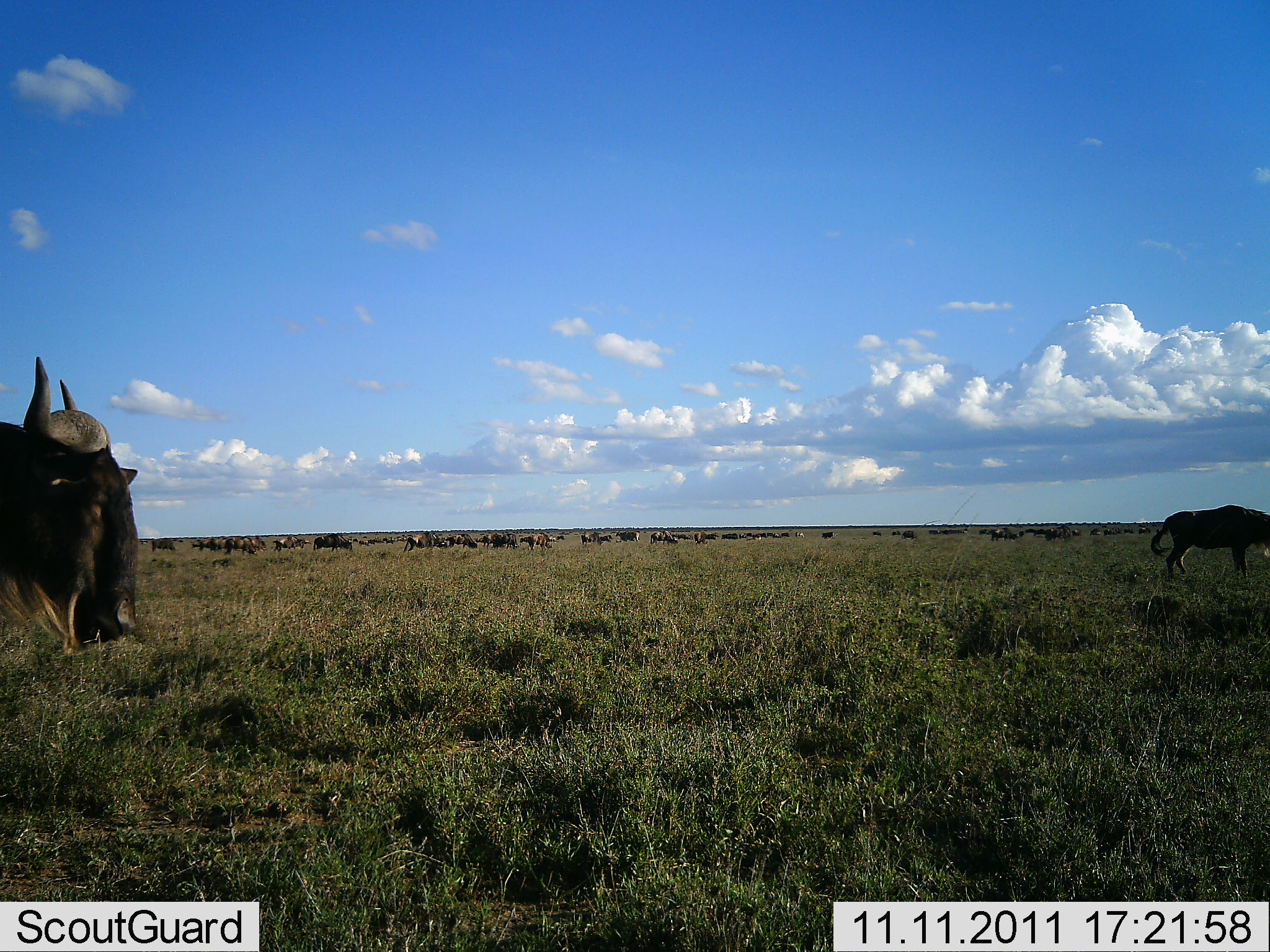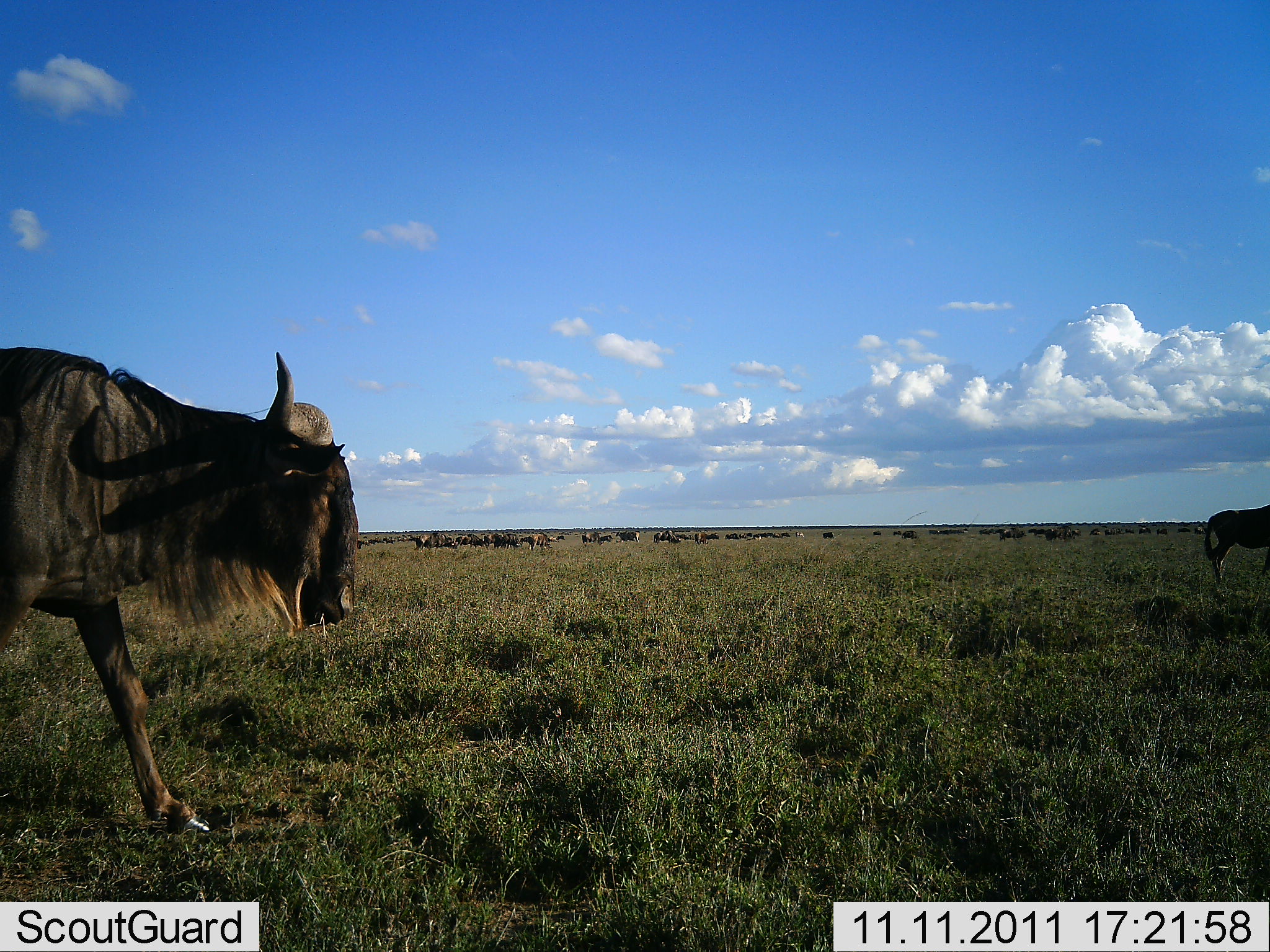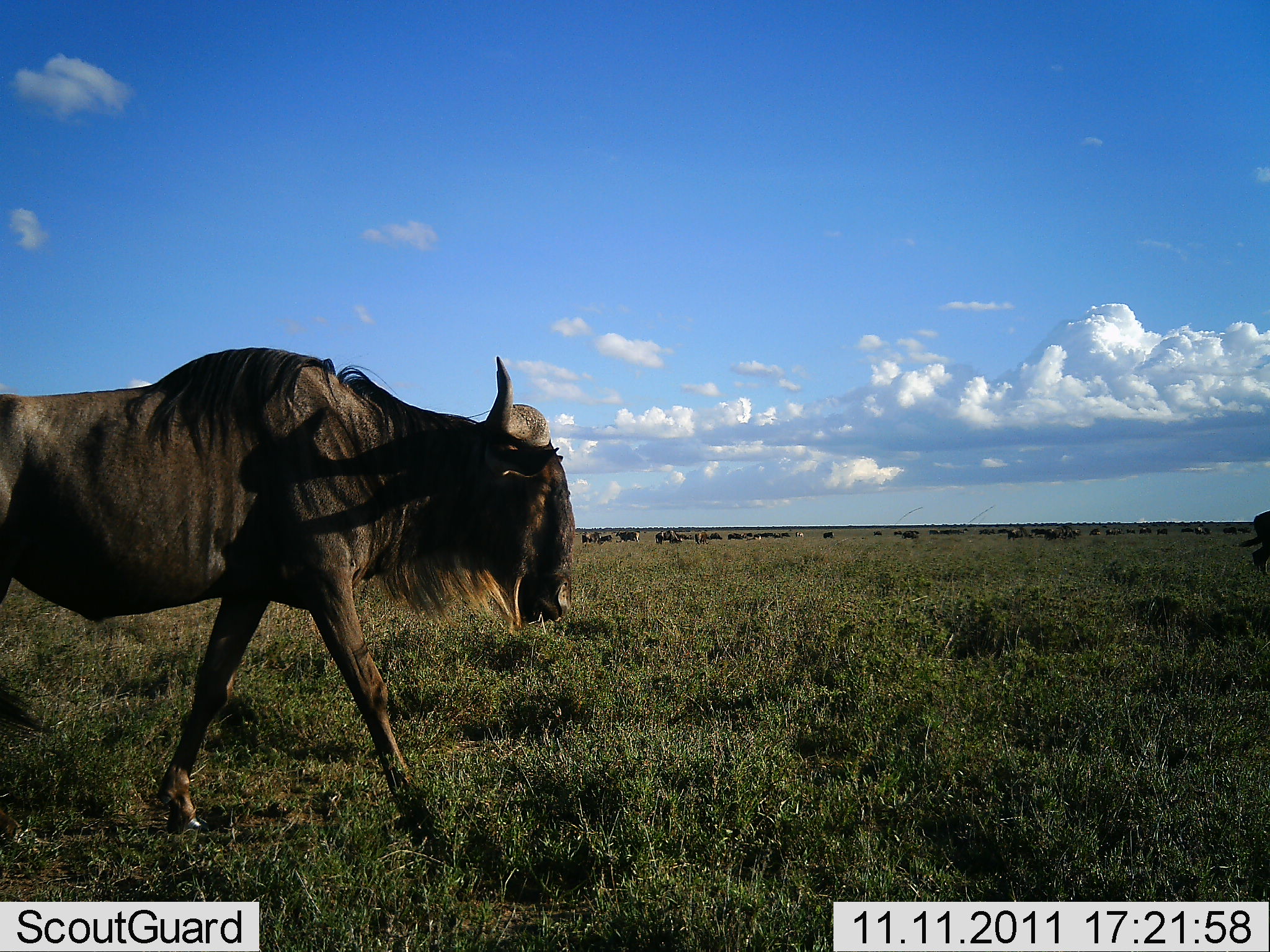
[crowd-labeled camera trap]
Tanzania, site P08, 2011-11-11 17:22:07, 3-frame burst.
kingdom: Animalia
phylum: Chordata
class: Mammalia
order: Artiodactyla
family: Bovidae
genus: Connochaetes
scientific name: Connochaetes taurinus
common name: blue wildebeest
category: wildebeest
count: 51+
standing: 26%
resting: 0%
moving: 95%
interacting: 0%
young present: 0%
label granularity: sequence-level